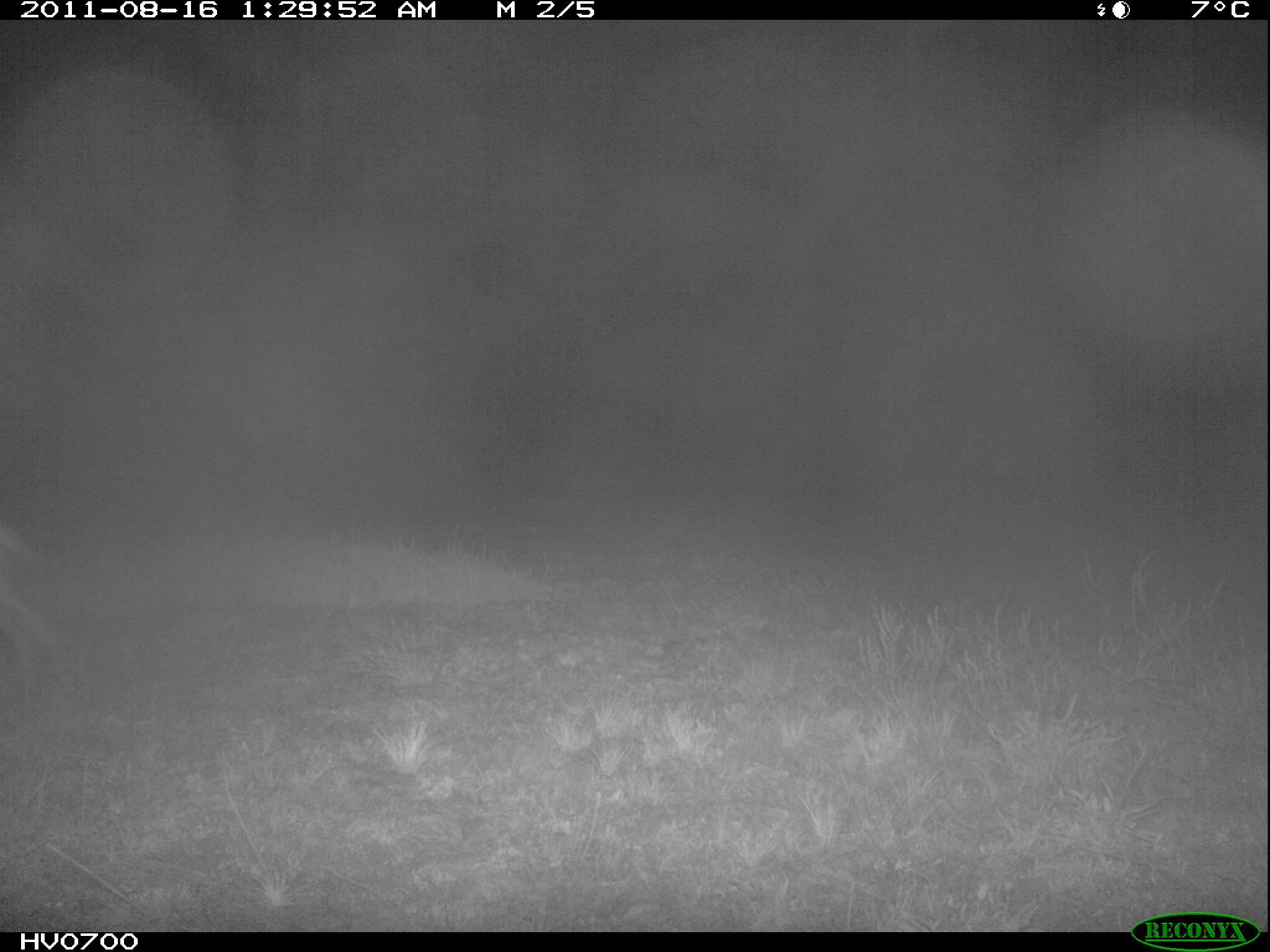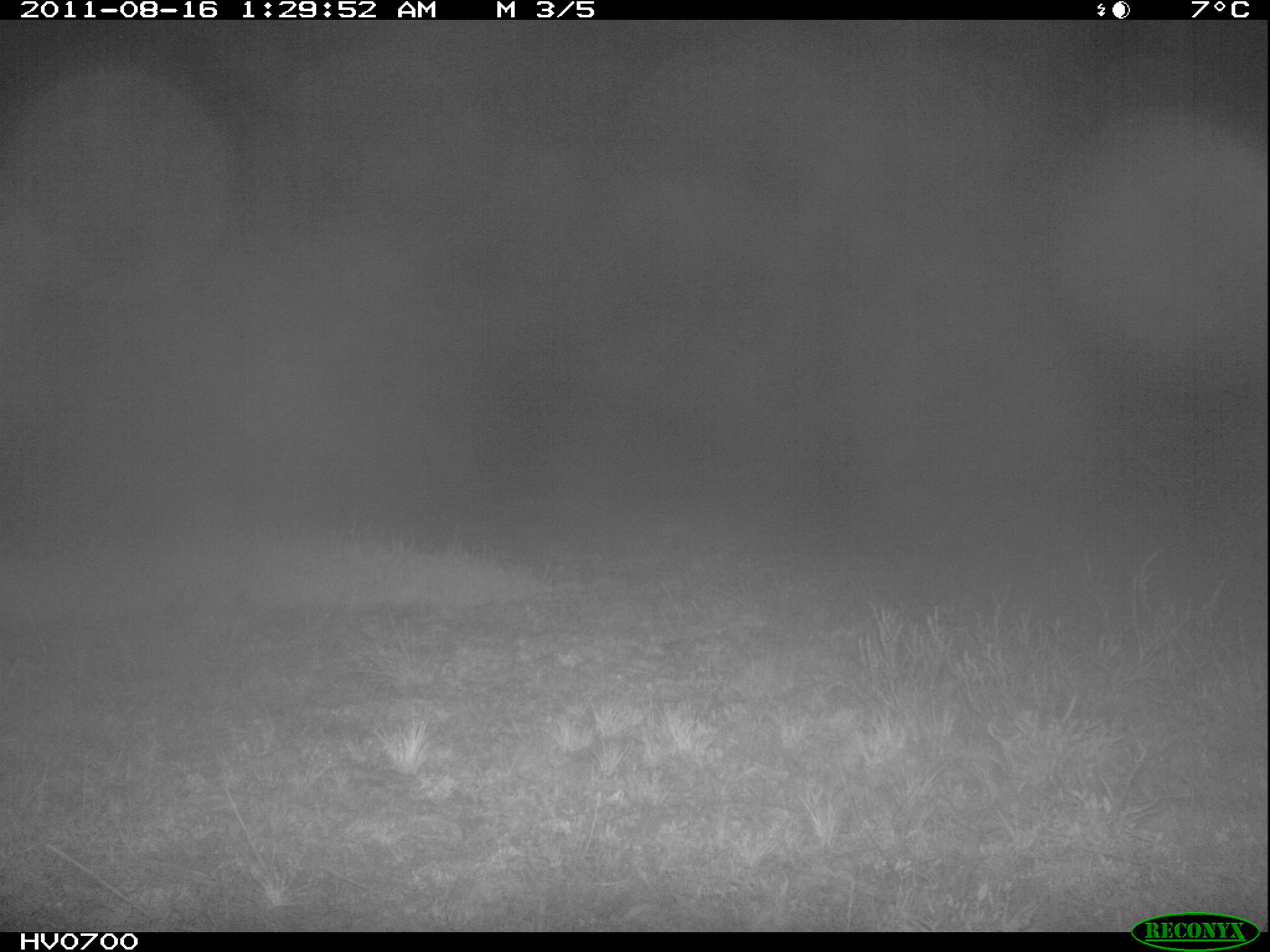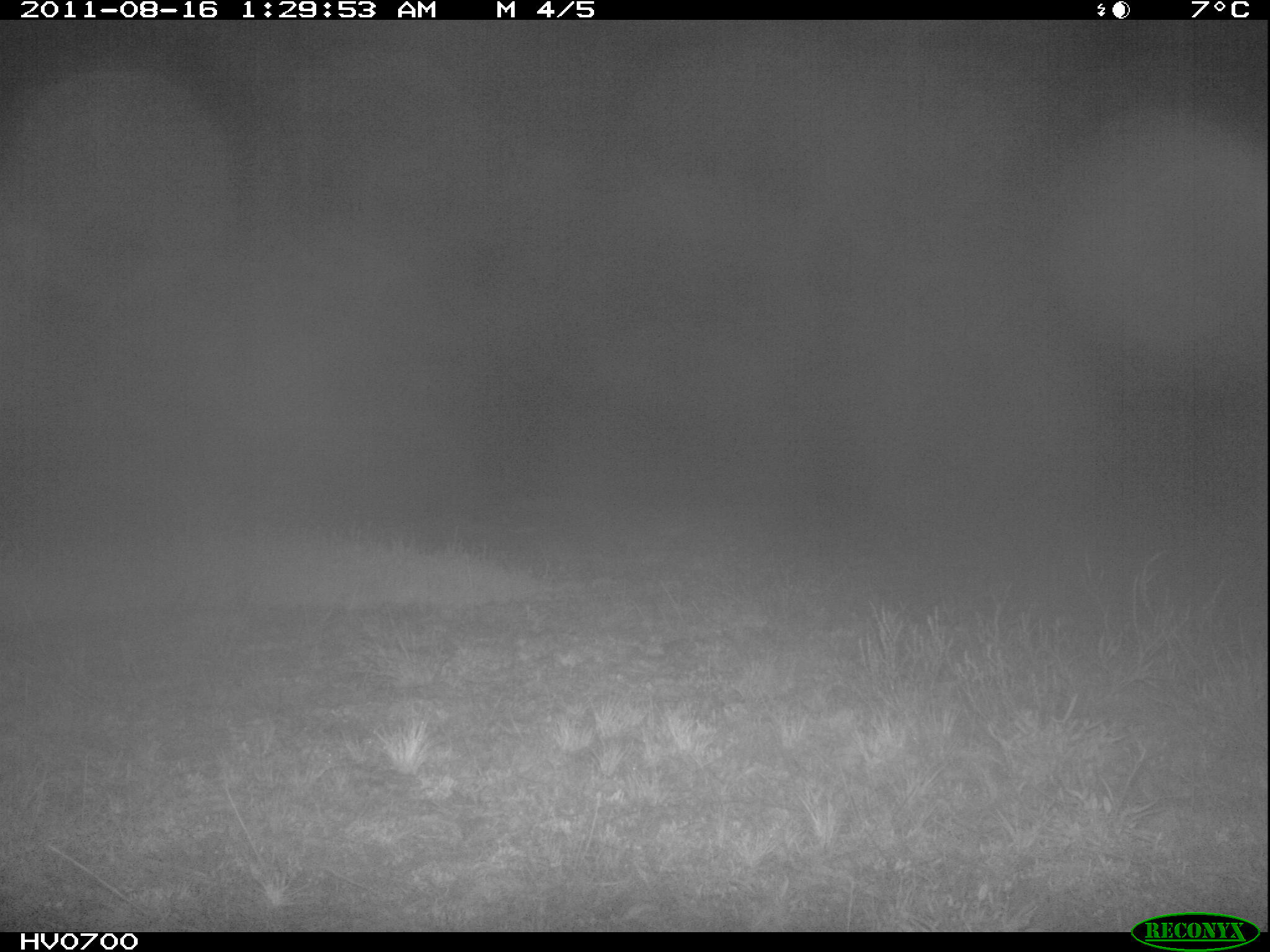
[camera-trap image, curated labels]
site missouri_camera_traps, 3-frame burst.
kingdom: Animalia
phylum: Chordata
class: Mammalia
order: Lagomorpha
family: Leporidae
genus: Lepus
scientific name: Lepus europaeus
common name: european hare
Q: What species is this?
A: European hare (Lepus europaeus).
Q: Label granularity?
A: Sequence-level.